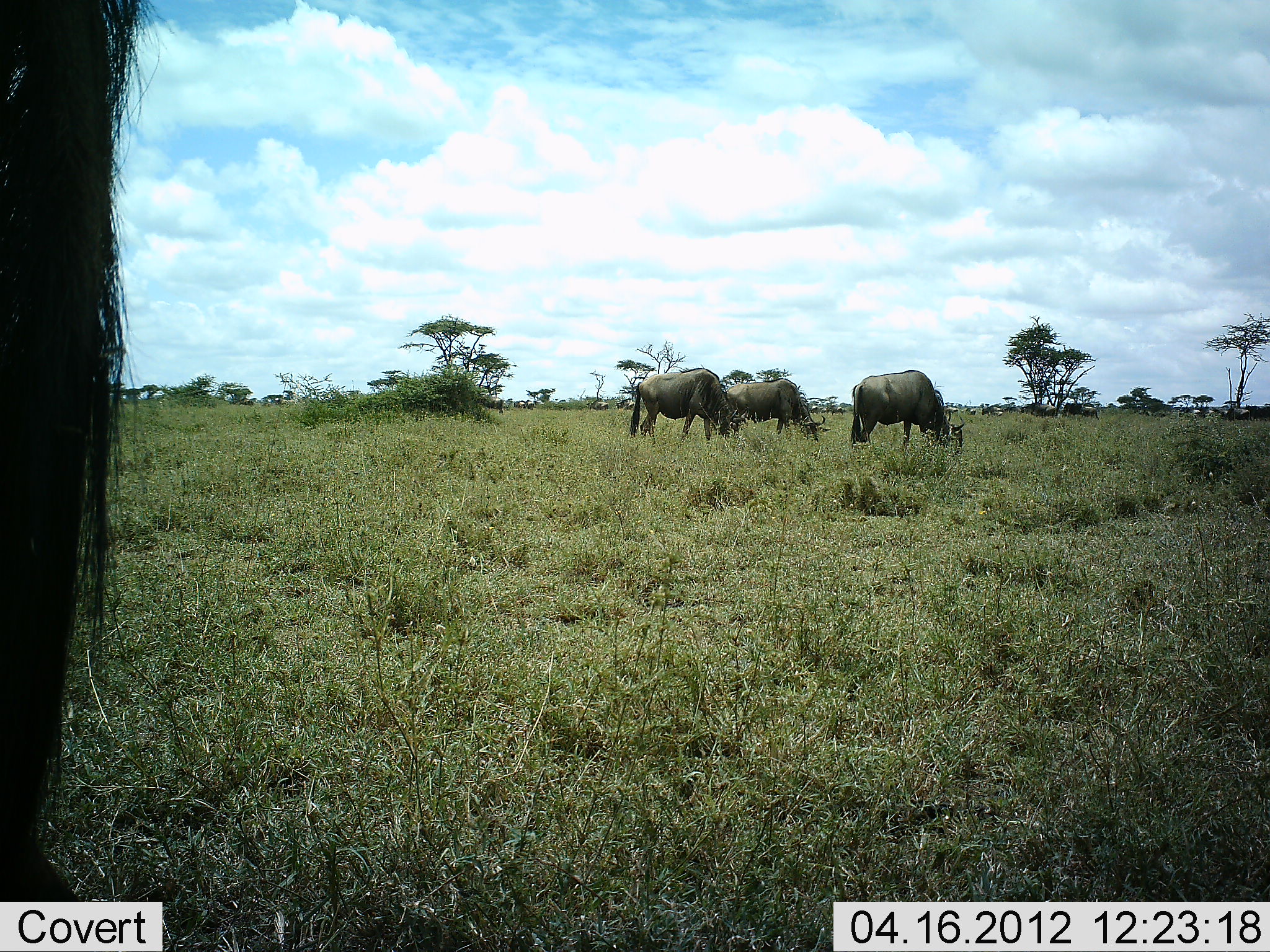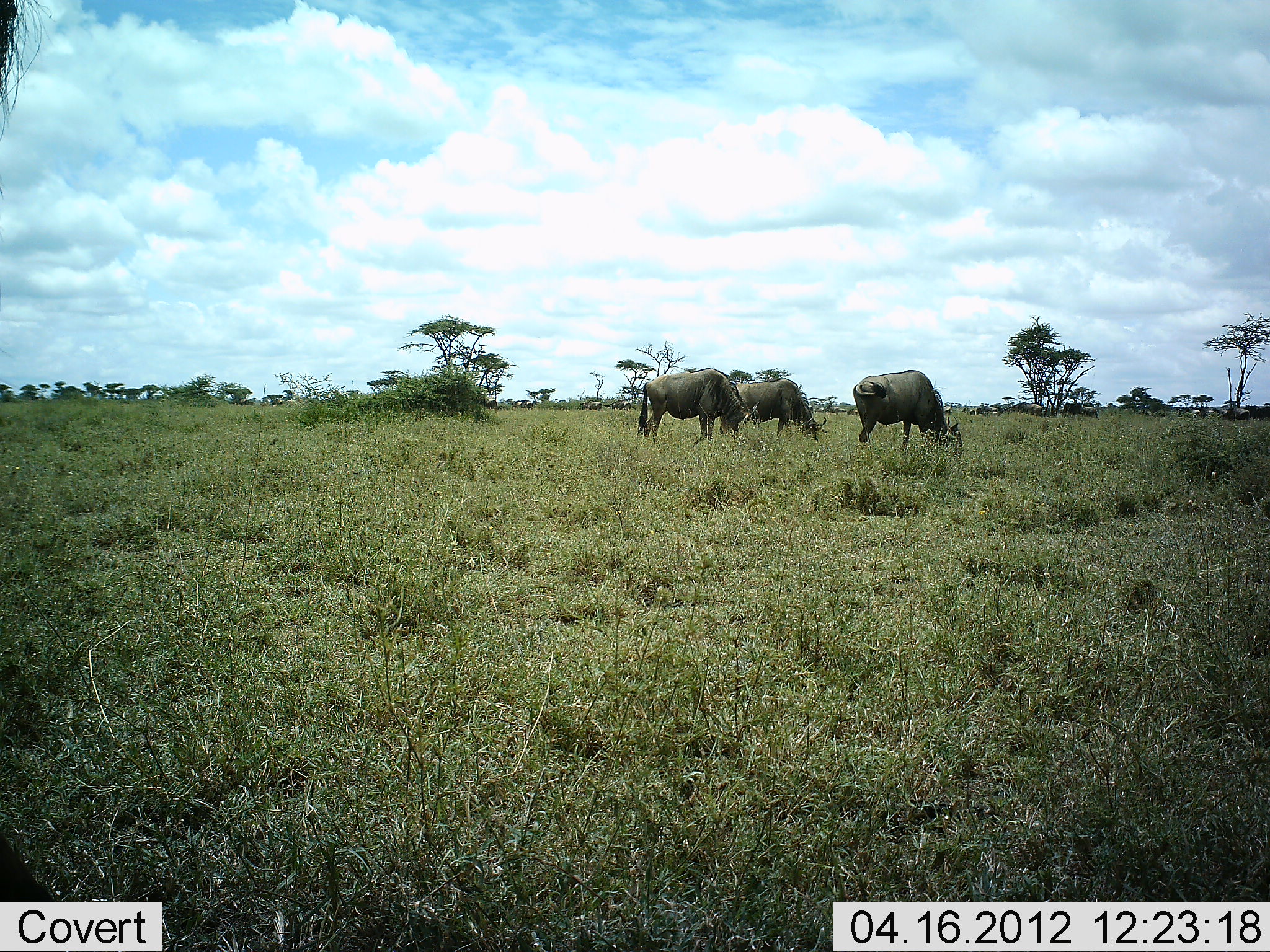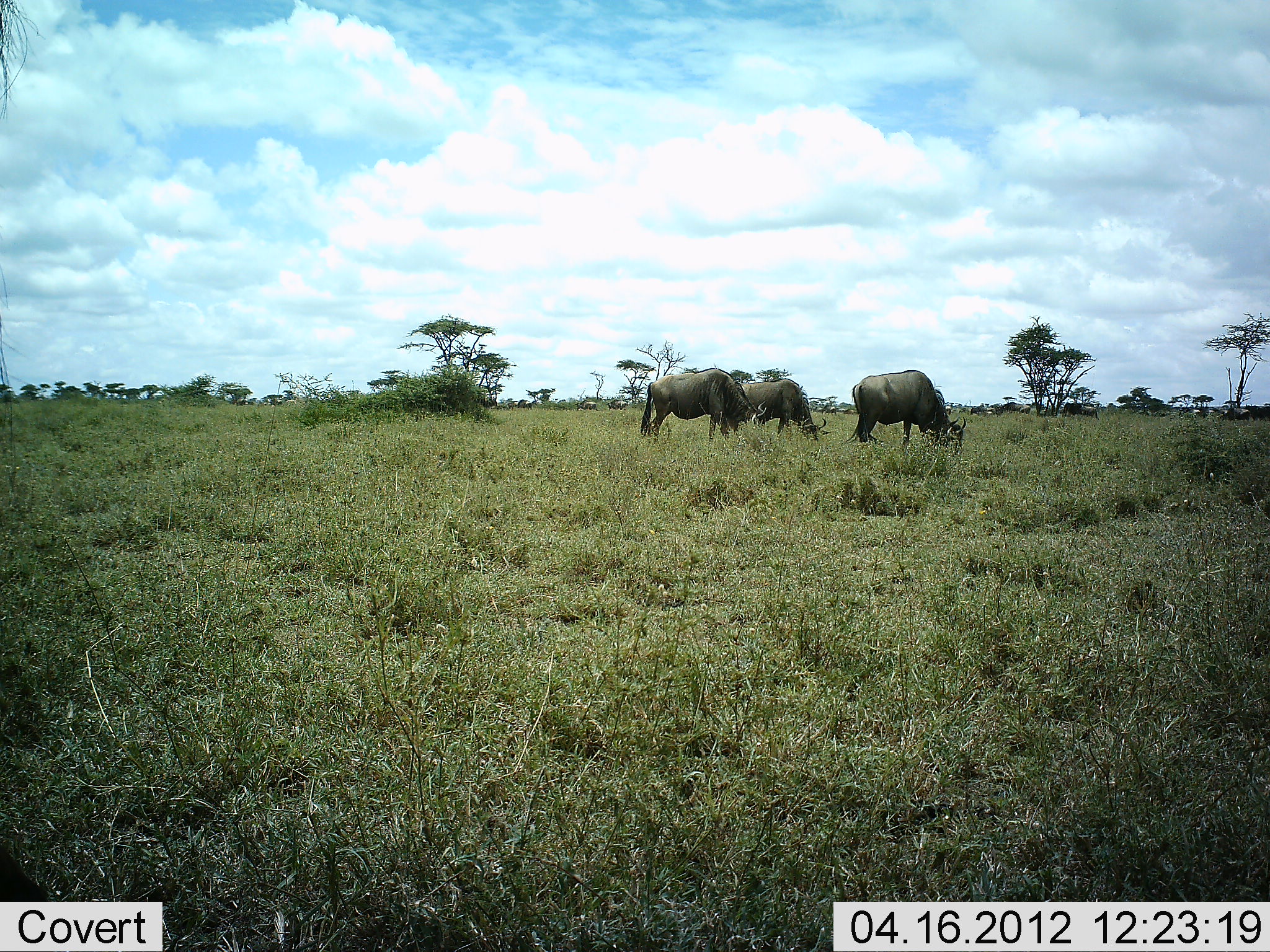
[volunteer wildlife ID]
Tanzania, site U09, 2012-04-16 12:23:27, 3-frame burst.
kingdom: Animalia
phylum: Chordata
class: Mammalia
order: Artiodactyla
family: Bovidae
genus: Connochaetes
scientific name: Connochaetes taurinus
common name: blue wildebeest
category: wildebeest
Wildebeest (blue wildebeest) (Connochaetes taurinus), count 4. Behavior (volunteer vote fractions): standing 31%, resting 4%, moving 19%, interacting 4%. Young present (vote fraction): 0%. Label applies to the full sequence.